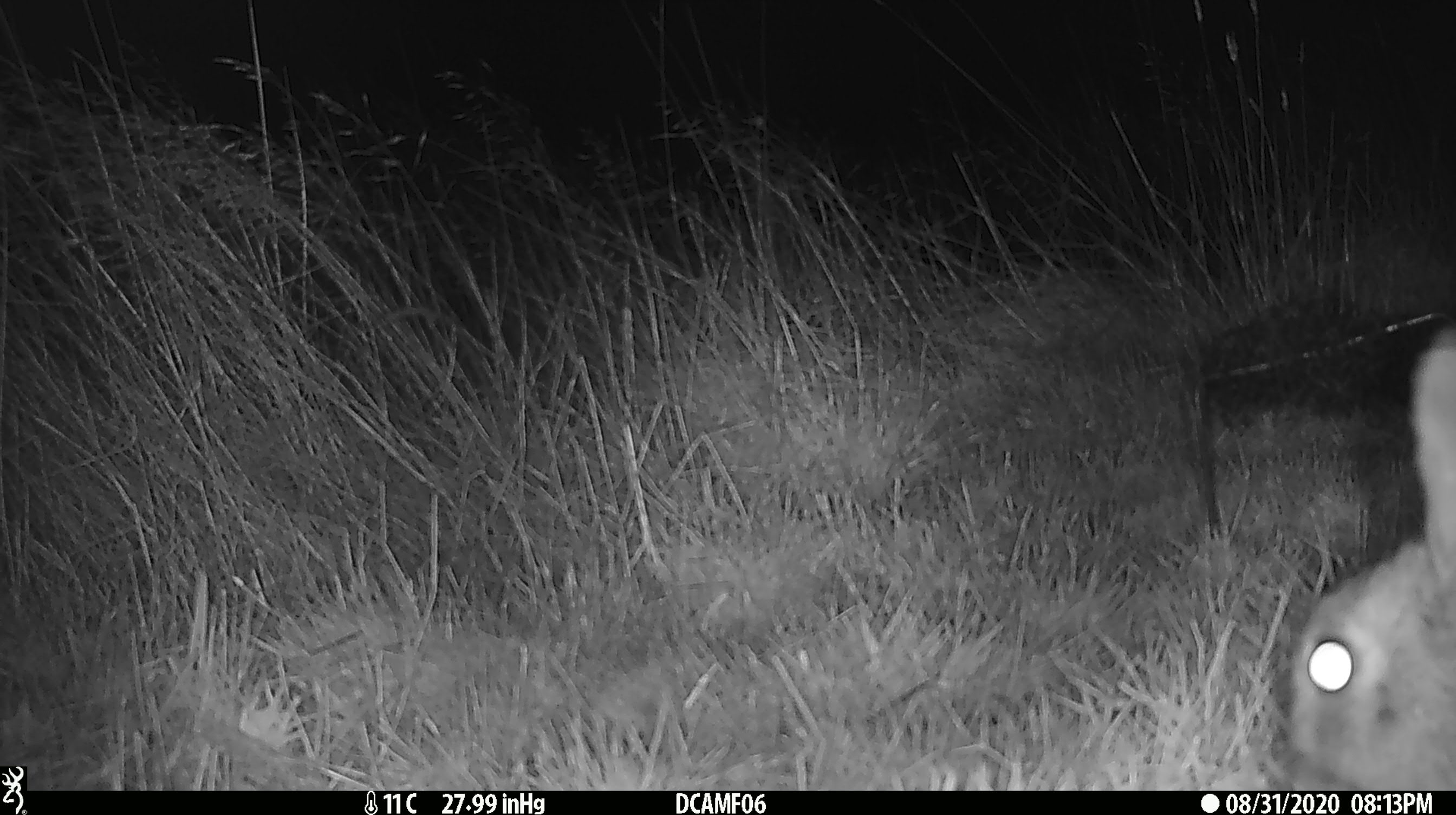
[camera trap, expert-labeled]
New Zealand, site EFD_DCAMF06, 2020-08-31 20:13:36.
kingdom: Animalia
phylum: Chordata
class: Mammalia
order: Lagomorpha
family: Leporidae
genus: Oryctolagus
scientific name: Oryctolagus cuniculus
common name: european rabbit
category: rabbit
Rabbit (european rabbit) (Oryctolagus cuniculus).